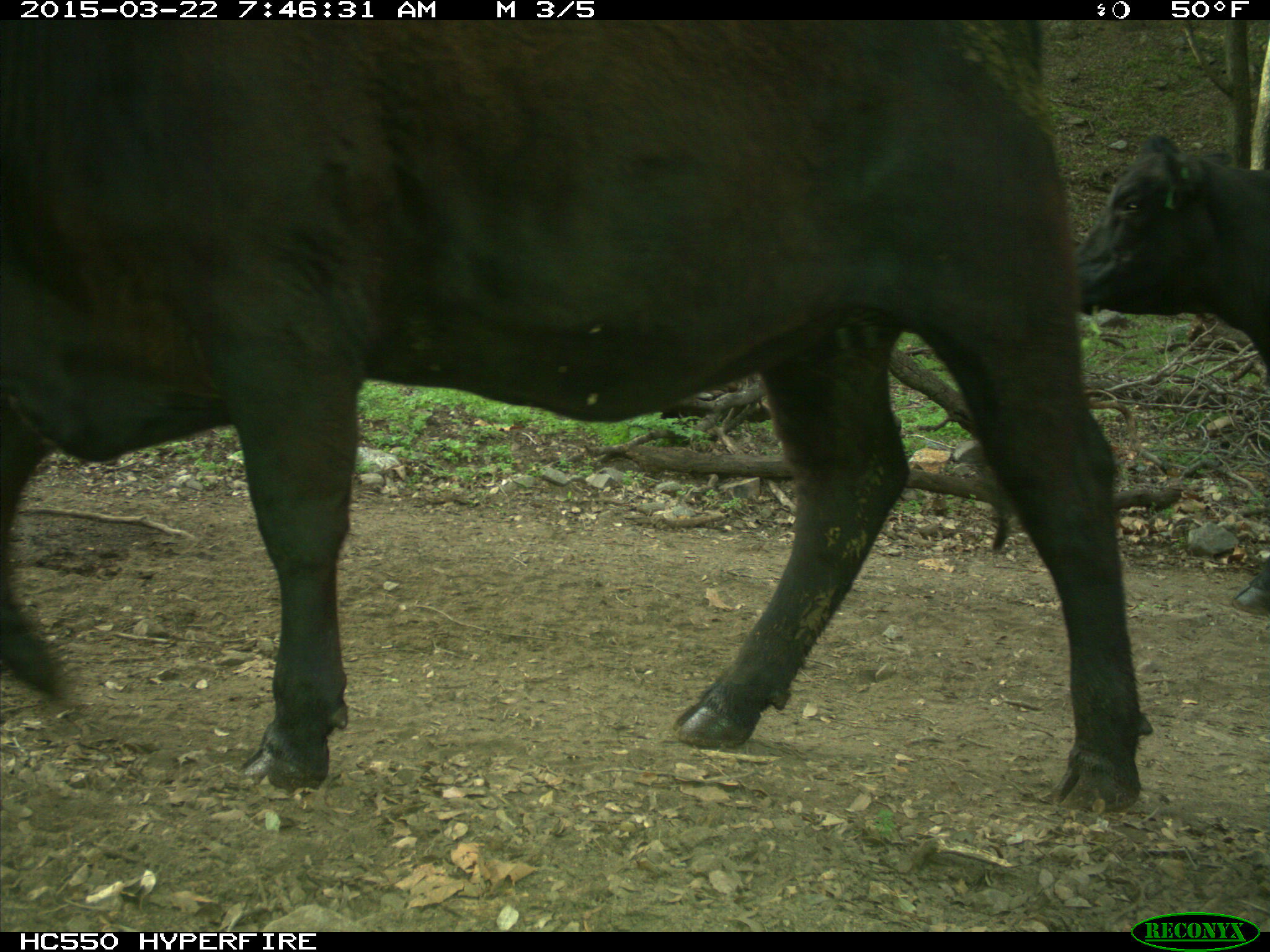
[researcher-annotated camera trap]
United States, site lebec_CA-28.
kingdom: Animalia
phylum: Chordata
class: Mammalia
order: Artiodactyla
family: Bovidae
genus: Bos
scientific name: Bos taurus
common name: domestic cow